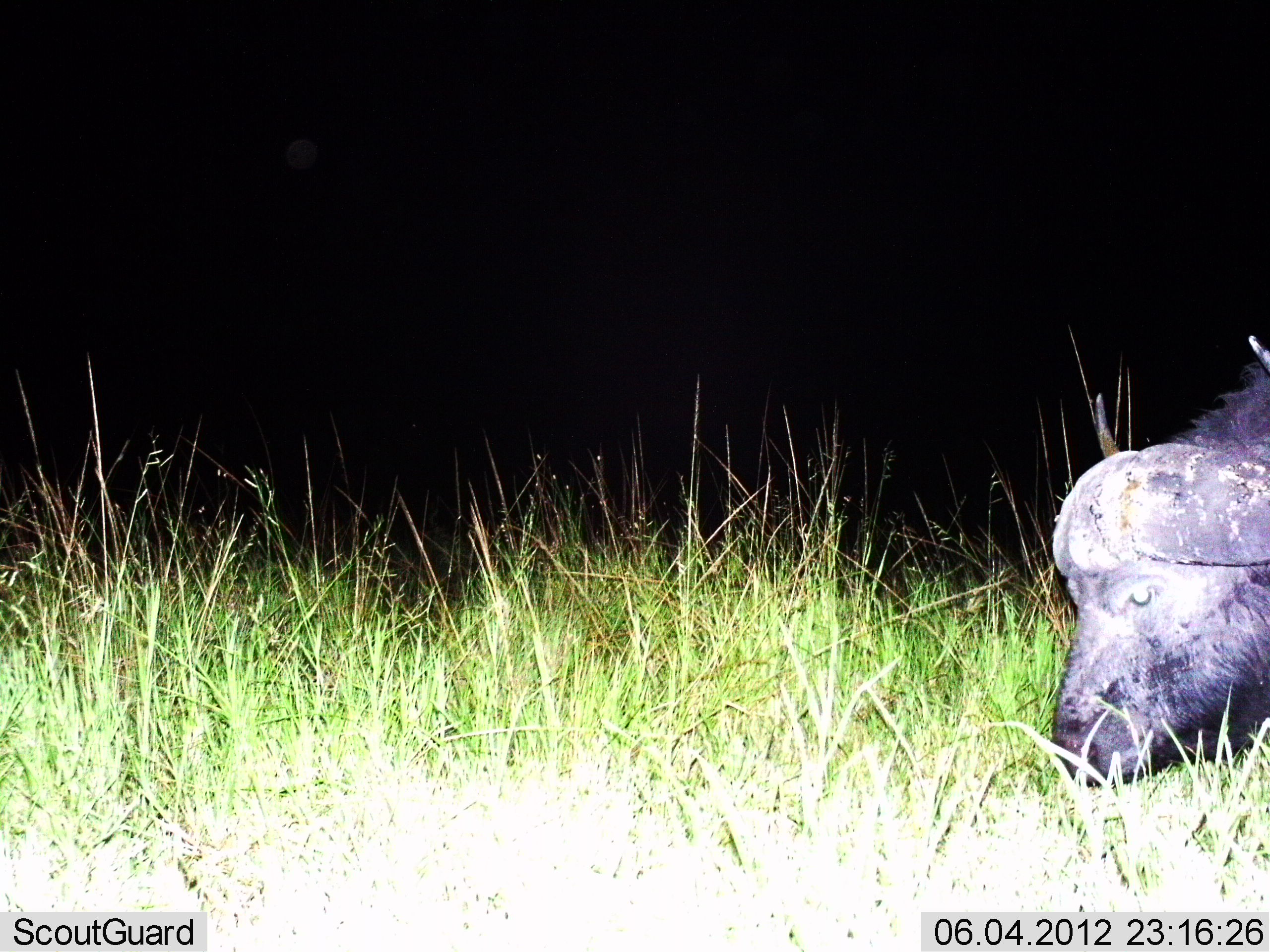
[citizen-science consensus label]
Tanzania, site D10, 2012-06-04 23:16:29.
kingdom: Animalia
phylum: Chordata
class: Mammalia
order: Artiodactyla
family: Bovidae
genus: Syncerus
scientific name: Syncerus caffer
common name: cape buffalo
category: buffalo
Buffalo (cape buffalo) (Syncerus caffer), count 1. Behavior (volunteer vote fractions): standing 10%, resting 0%, moving 0%, interacting 0%. Young present (vote fraction): 0%. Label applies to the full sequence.